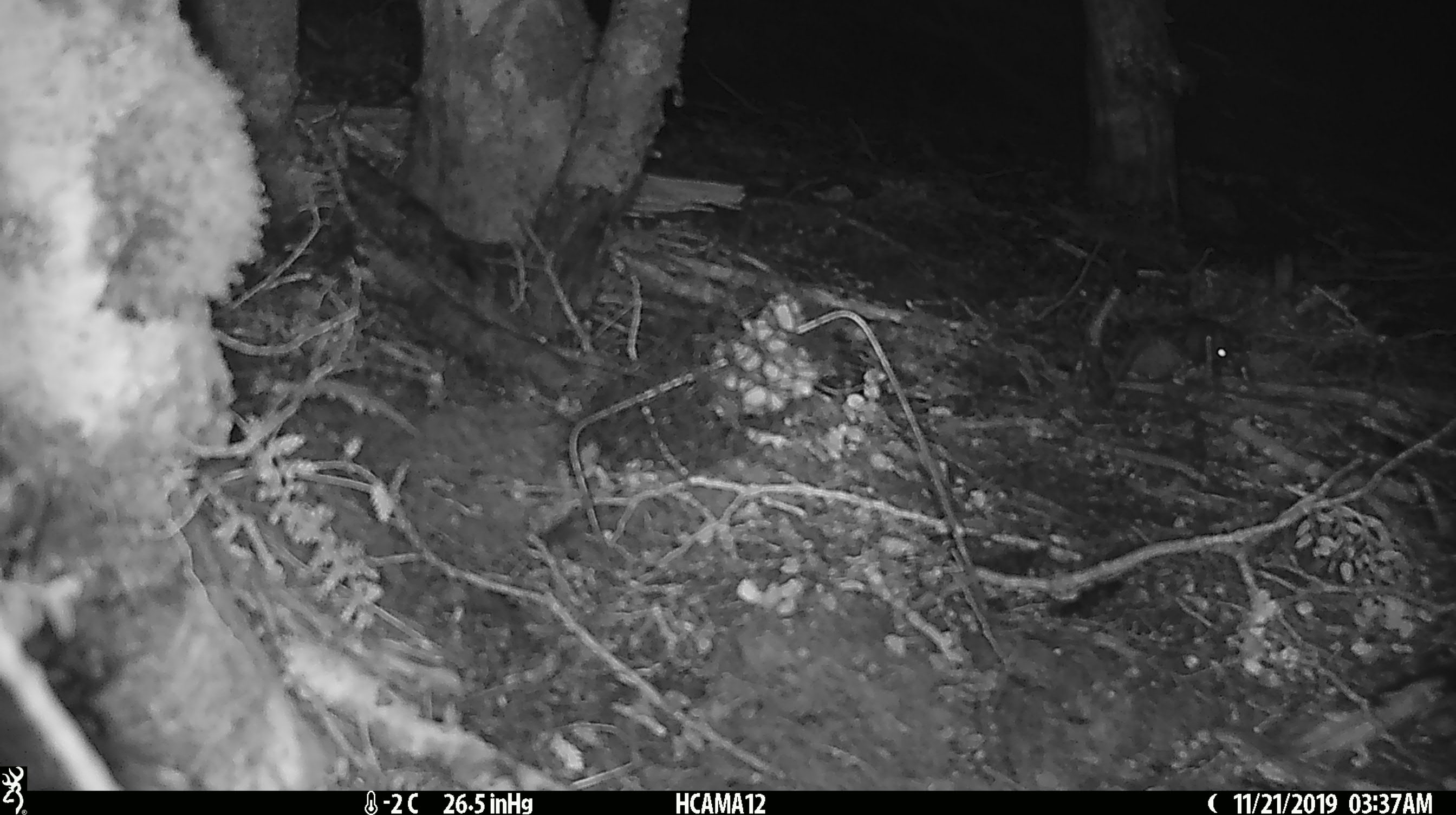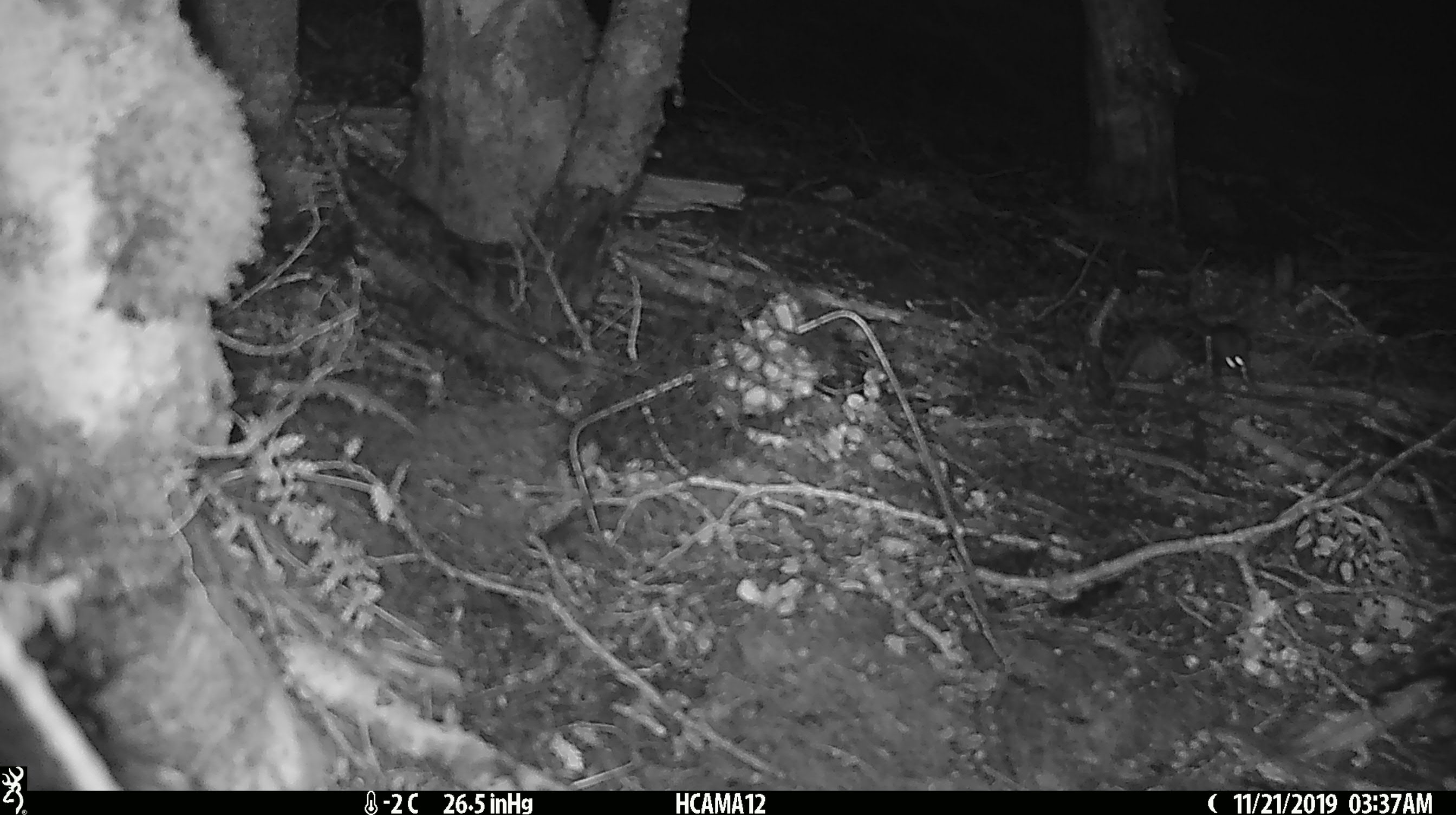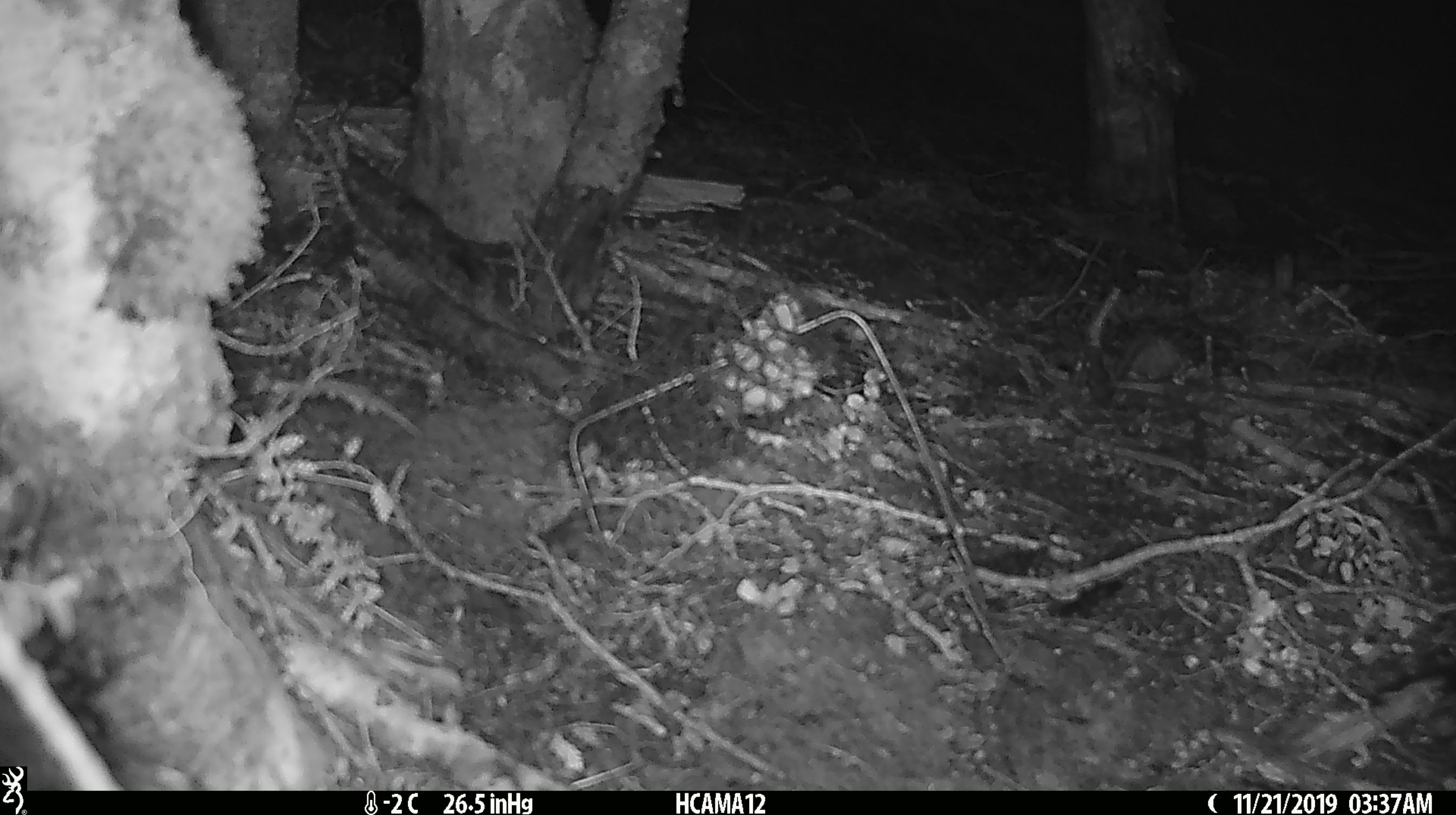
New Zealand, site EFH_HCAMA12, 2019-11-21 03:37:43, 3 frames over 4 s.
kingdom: Animalia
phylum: Chordata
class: Mammalia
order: Rodentia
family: Muridae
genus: Mus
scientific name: Mus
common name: mouse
Mouse (Mus).